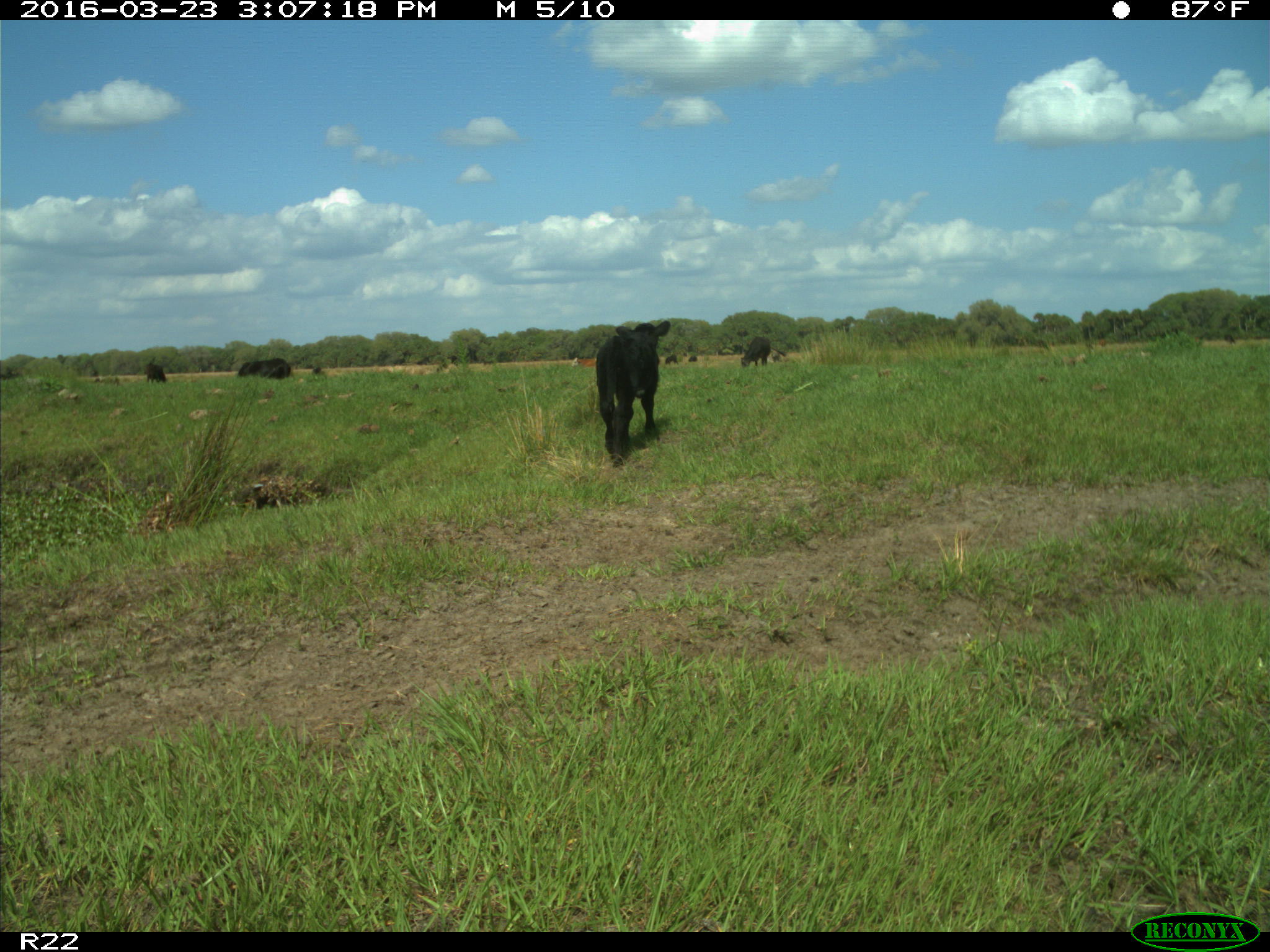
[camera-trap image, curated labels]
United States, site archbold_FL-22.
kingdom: Animalia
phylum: Chordata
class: Mammalia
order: Artiodactyla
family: Bovidae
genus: Bos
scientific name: Bos taurus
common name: domestic cow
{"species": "Bos taurus (domestic cow)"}